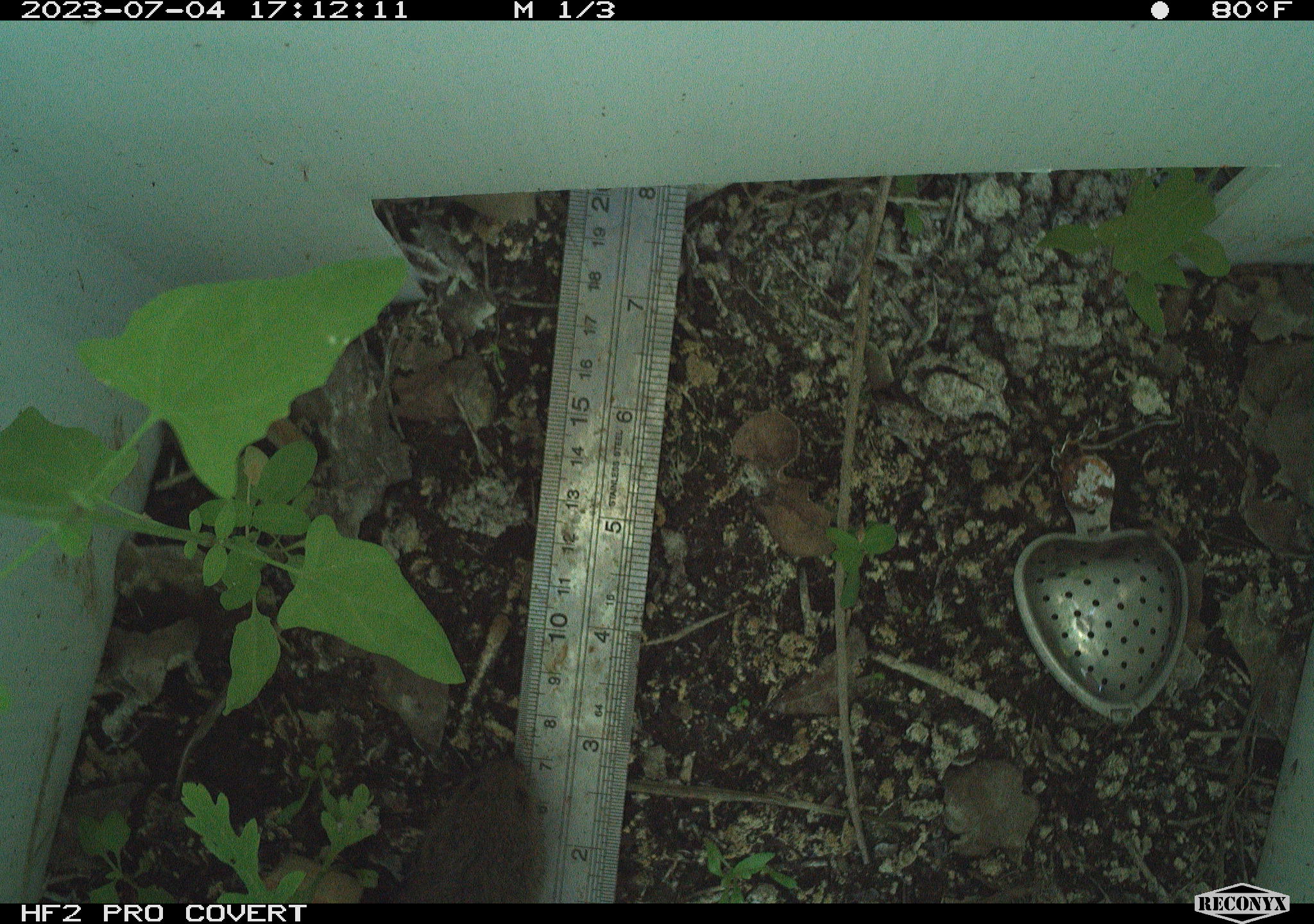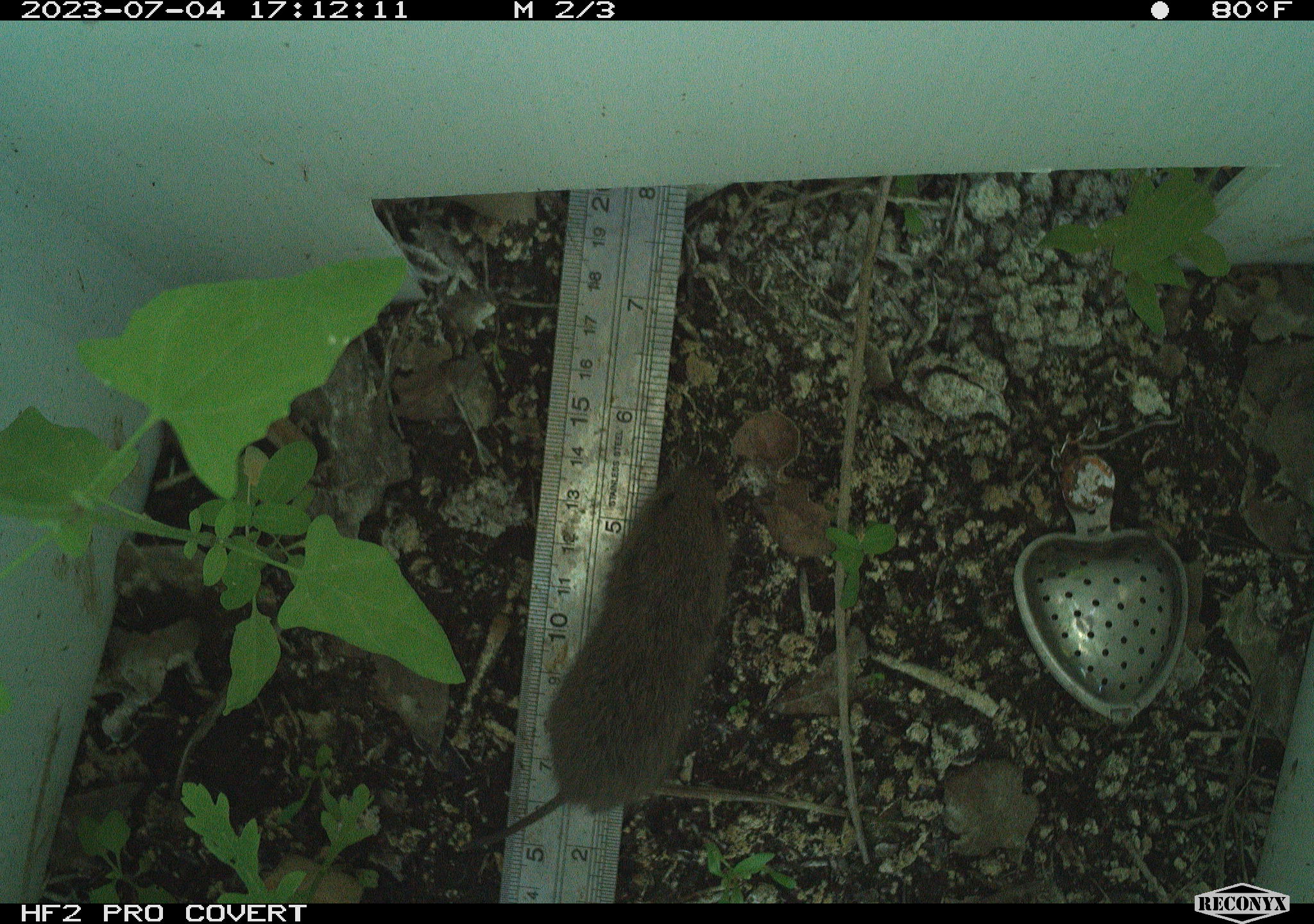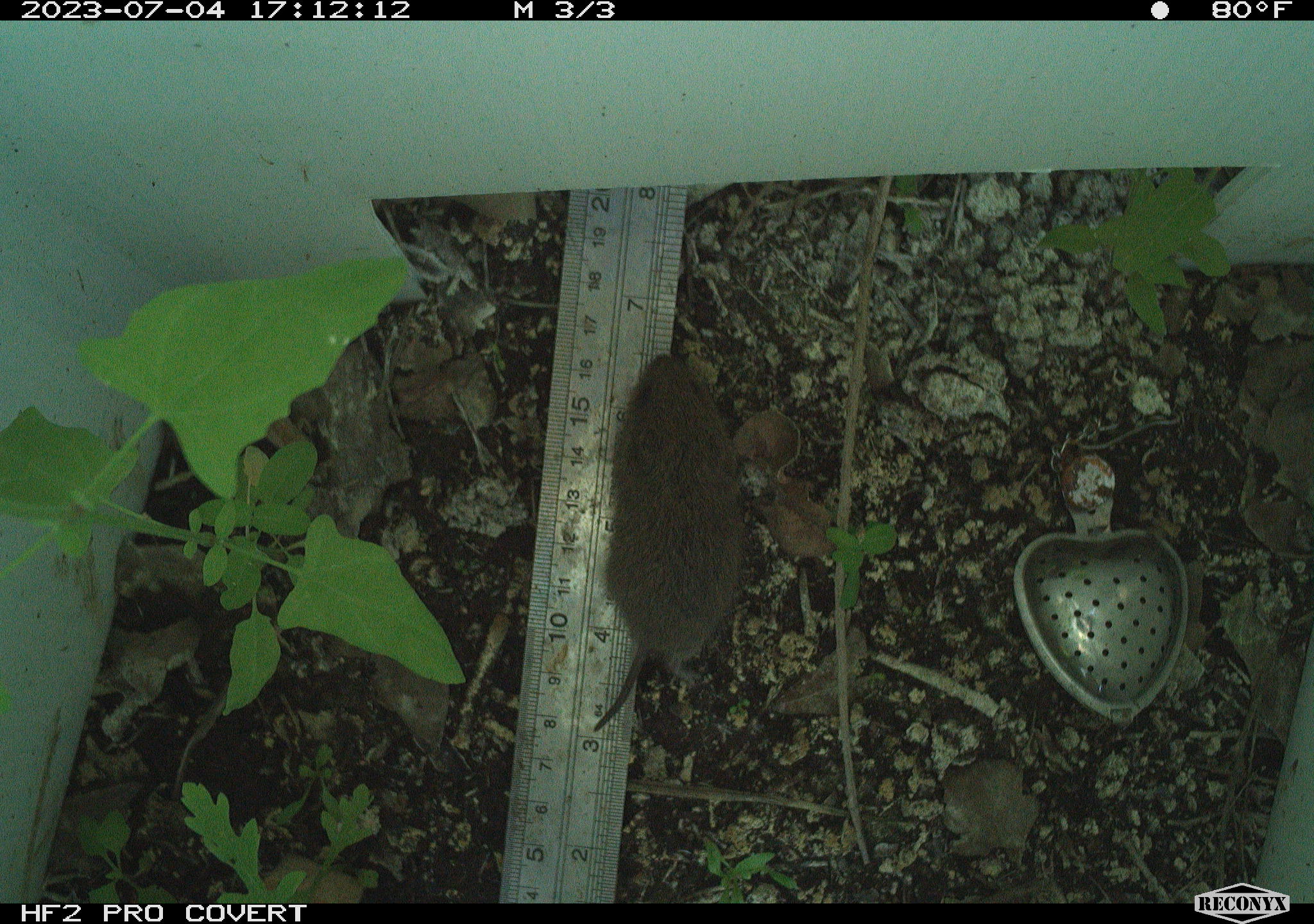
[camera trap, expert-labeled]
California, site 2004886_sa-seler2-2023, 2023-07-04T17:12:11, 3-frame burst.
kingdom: Animalia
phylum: Chordata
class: Mammalia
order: Rodentia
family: Cricetidae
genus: Microtus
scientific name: Microtus californicus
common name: california vole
California vole (Microtus californicus).